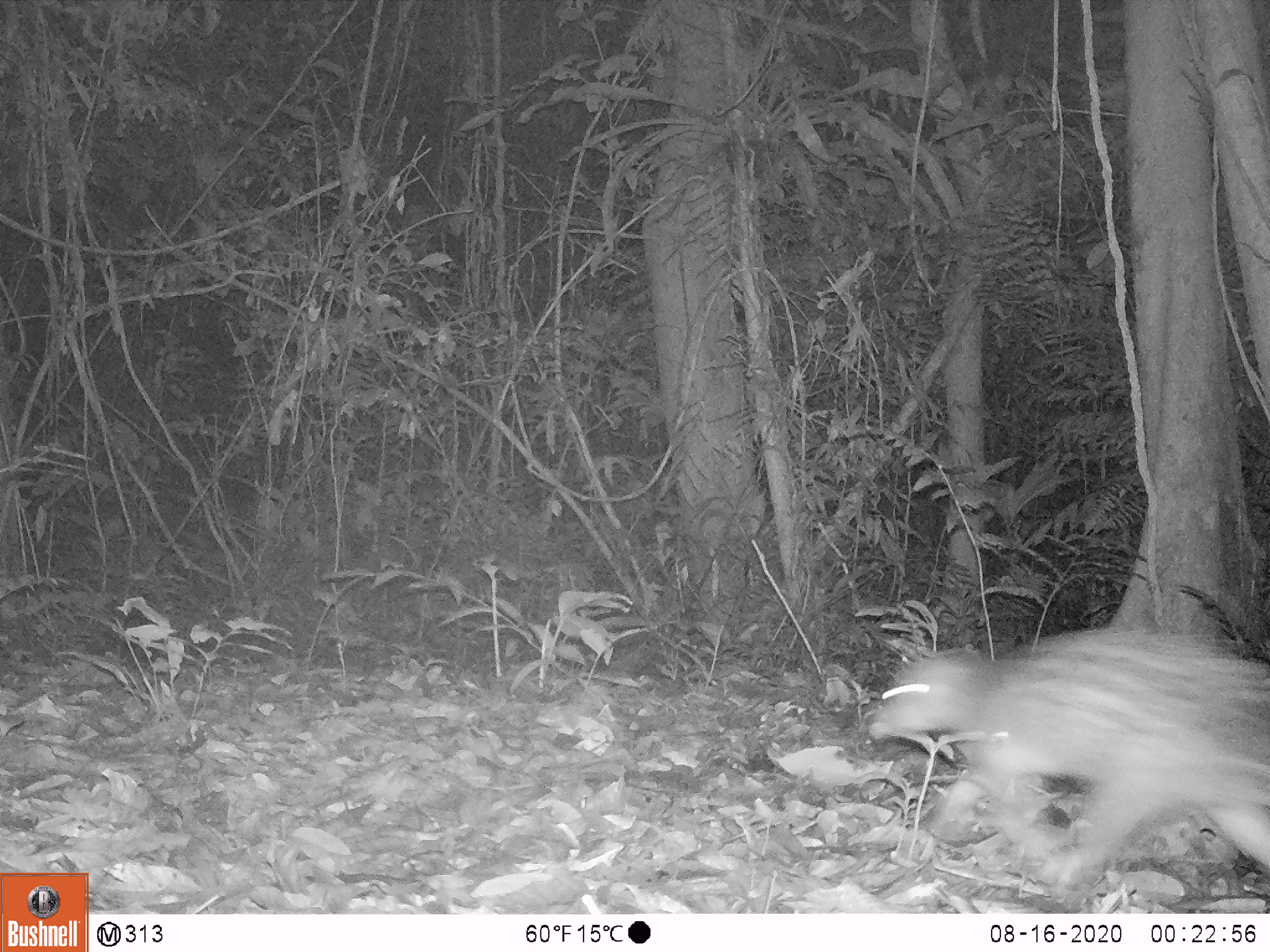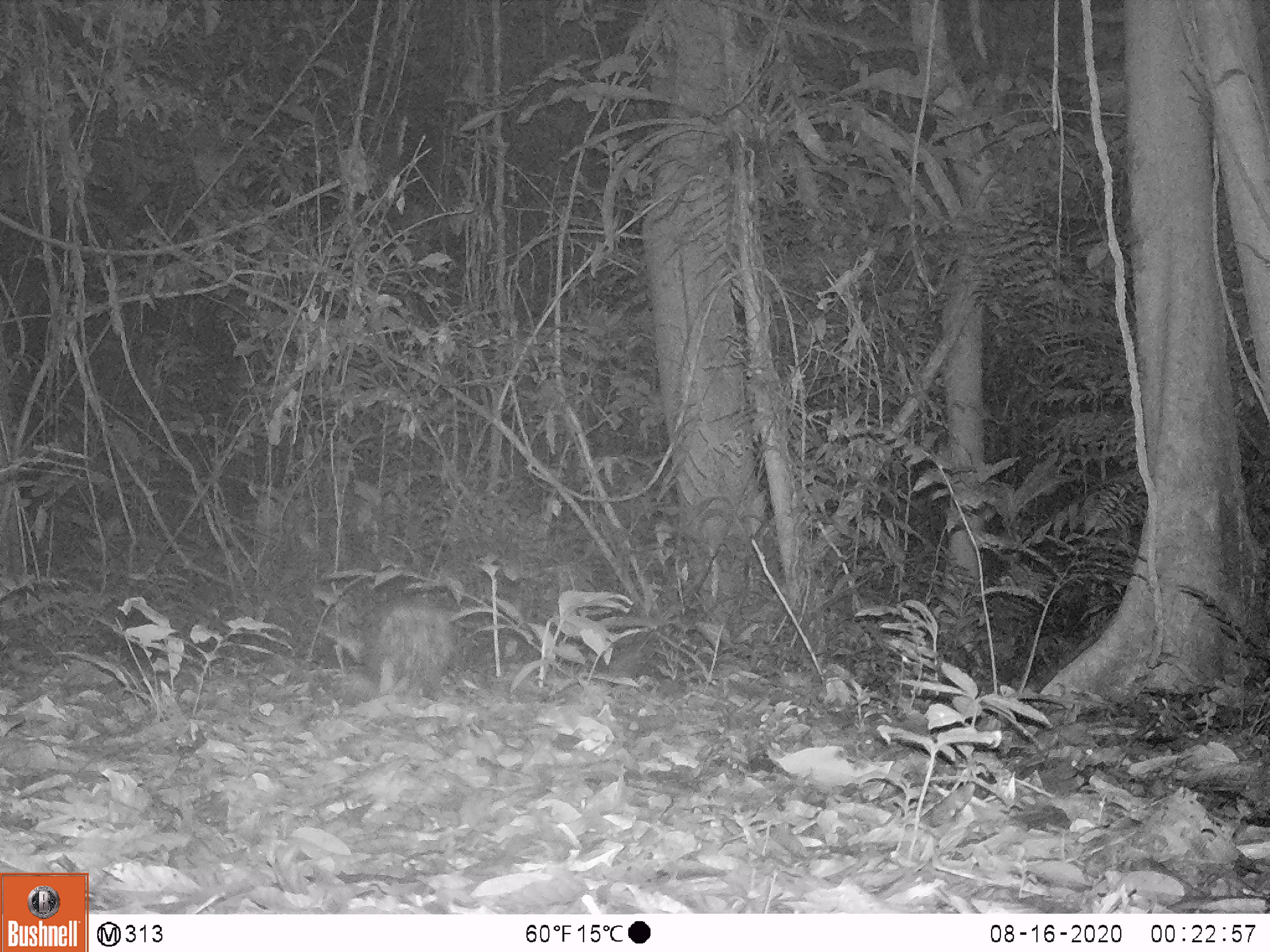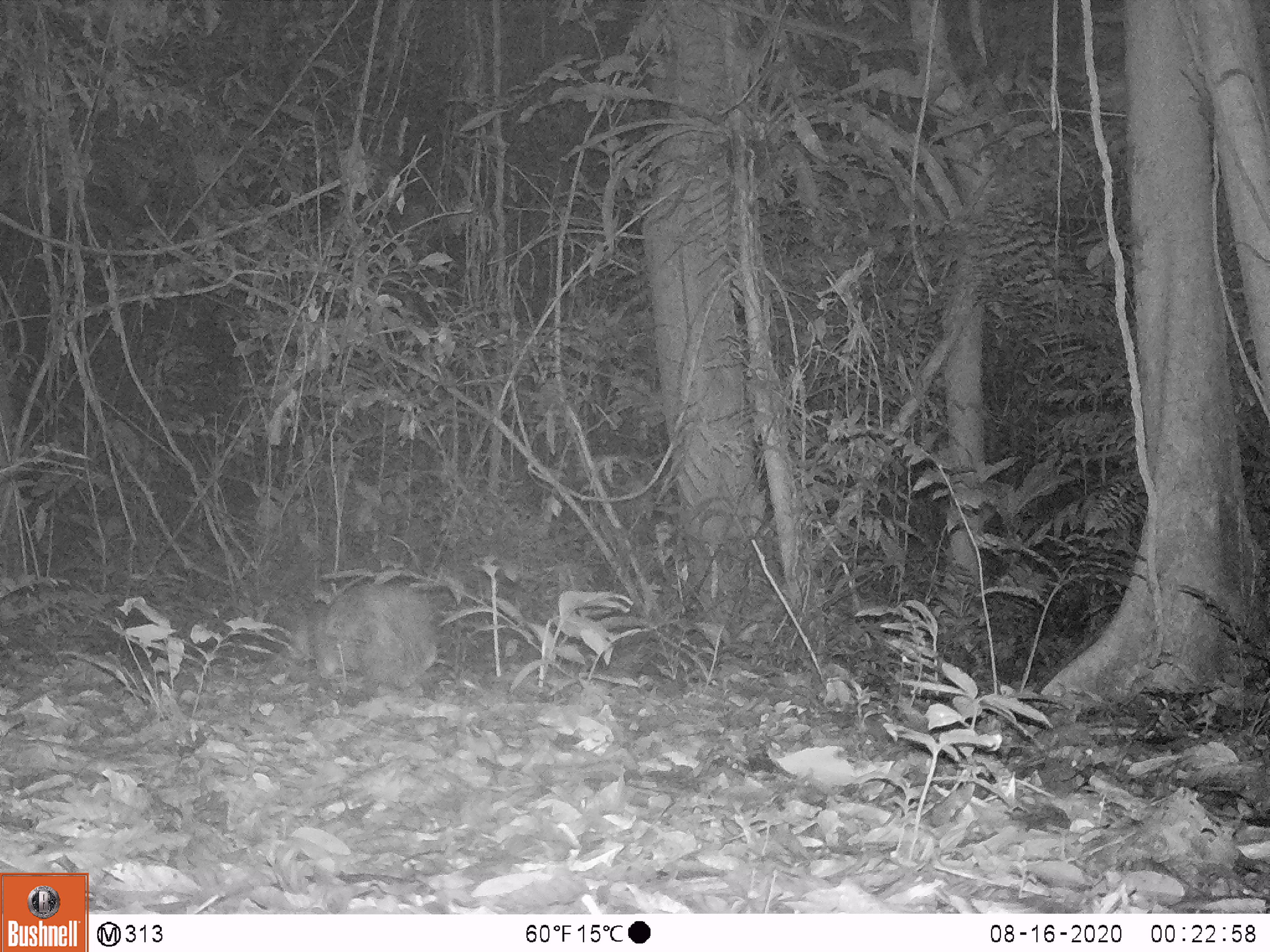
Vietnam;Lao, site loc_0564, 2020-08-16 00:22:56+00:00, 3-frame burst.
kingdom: Animalia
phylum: Chordata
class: Mammalia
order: Rodentia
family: Hystricidae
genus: Atherurus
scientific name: Atherurus macrourus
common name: asiatic brush-tailed porcupine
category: asiatic brush tailed porcupine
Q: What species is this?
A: Asiatic brush tailed porcupine (asiatic brush-tailed porcupine) (Atherurus macrourus).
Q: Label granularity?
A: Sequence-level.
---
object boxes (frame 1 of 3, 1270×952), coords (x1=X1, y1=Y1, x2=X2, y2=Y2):
asiatic brush tailed porcupine: (x1=866, y1=626, x2=1269, y2=889)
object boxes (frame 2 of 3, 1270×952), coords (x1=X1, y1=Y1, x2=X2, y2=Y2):
asiatic brush tailed porcupine: (x1=368, y1=600, x2=457, y2=698)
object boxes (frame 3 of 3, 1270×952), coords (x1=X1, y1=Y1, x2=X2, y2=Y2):
asiatic brush tailed porcupine: (x1=311, y1=582, x2=437, y2=689)